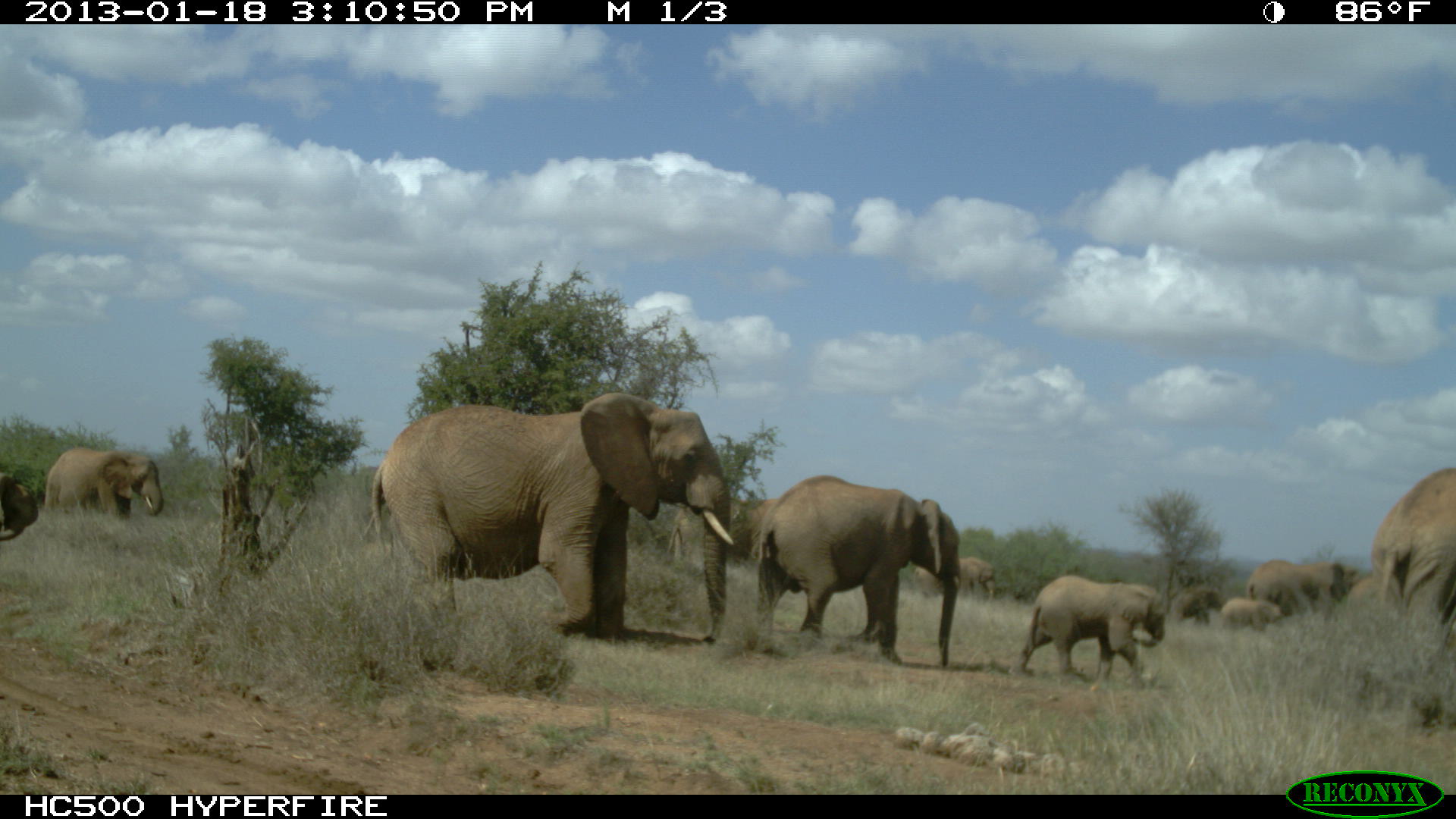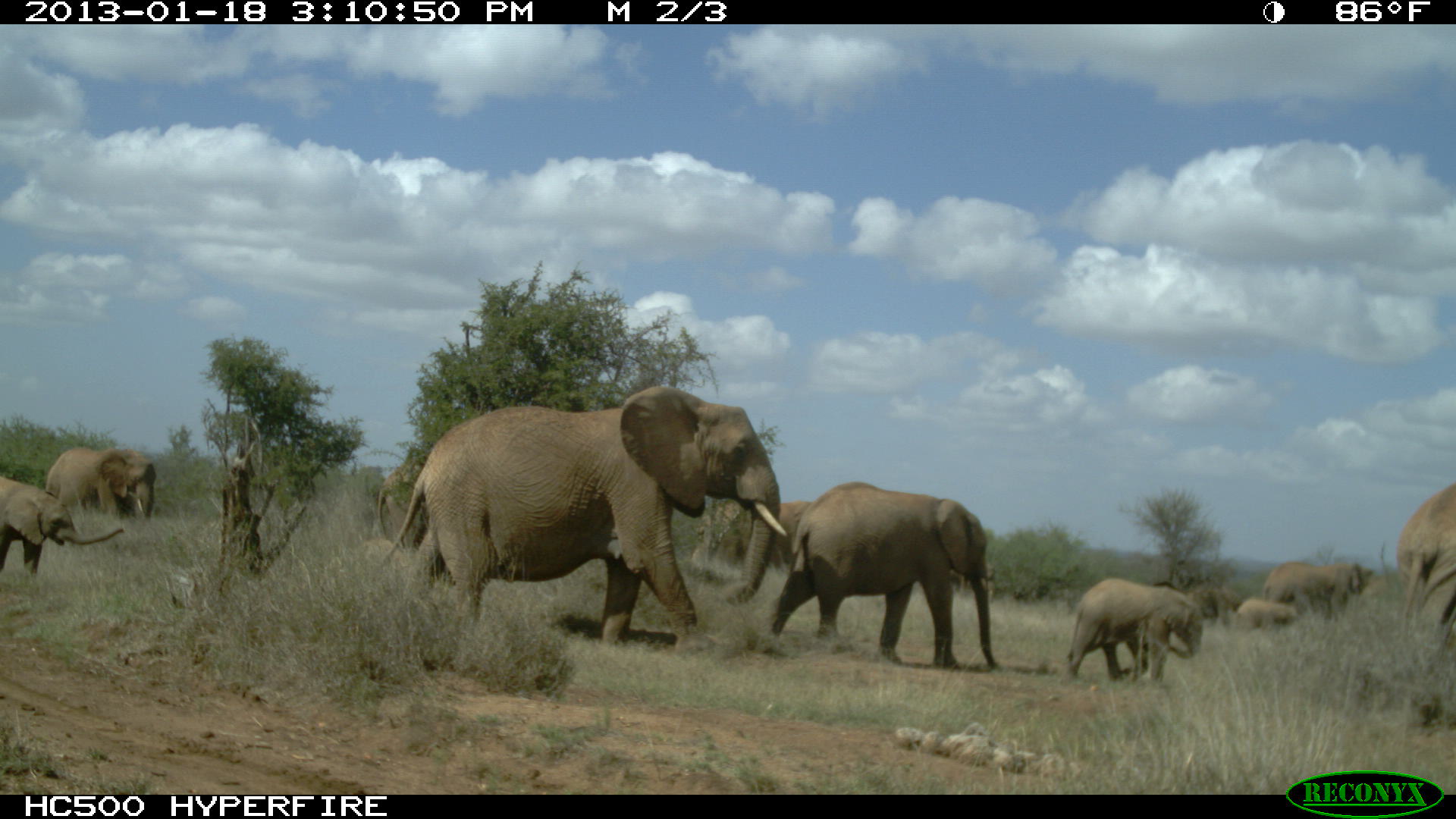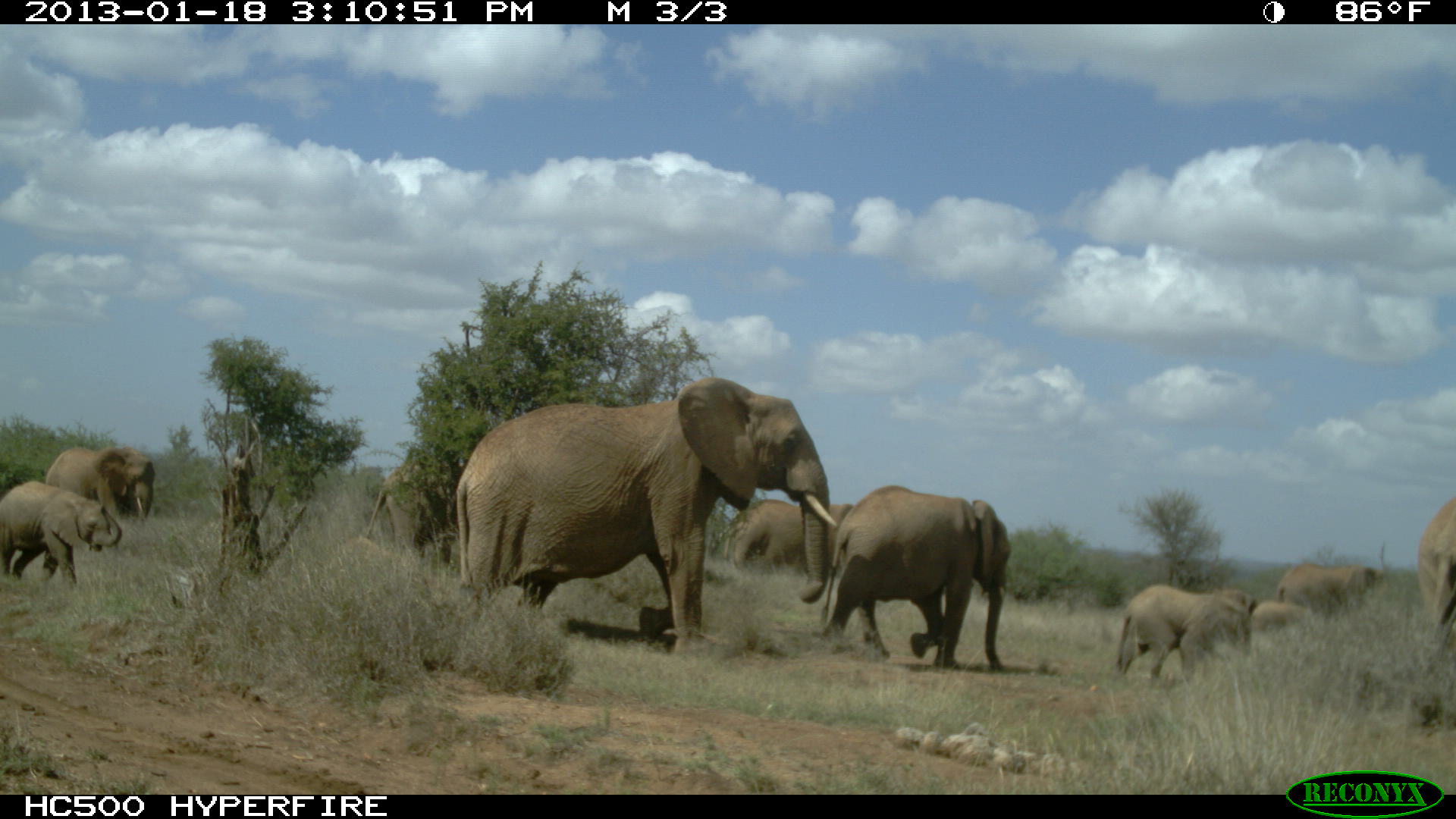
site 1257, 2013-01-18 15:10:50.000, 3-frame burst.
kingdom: Animalia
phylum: Chordata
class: Mammalia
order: Proboscidea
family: Elephantidae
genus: Loxodonta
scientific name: Loxodonta africana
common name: african bush elephant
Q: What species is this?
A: Loxodonta africana (african bush elephant).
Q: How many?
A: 12.